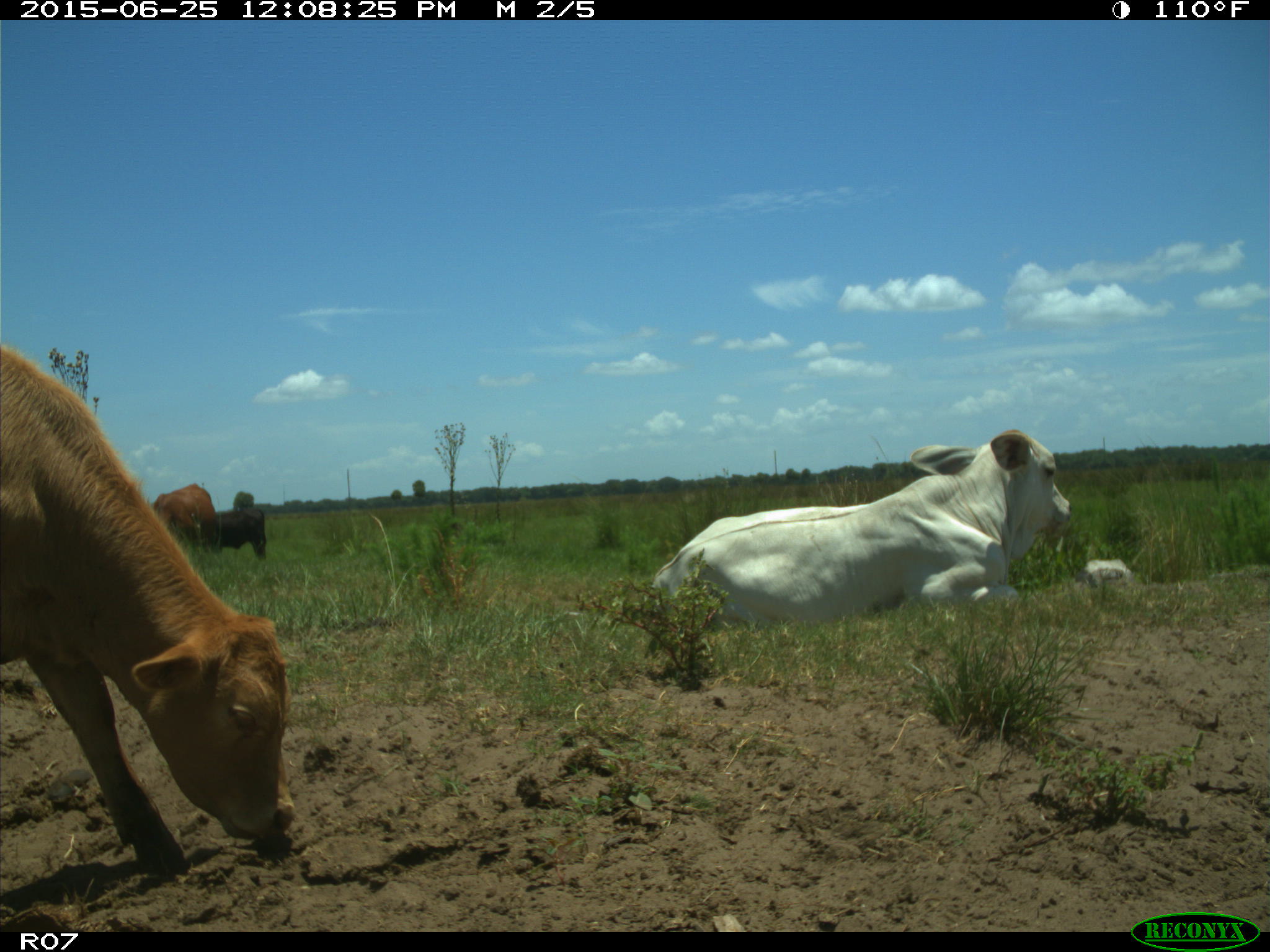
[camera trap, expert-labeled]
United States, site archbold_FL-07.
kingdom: Animalia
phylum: Chordata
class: Mammalia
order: Artiodactyla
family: Bovidae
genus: Bos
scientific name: Bos taurus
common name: domestic cow